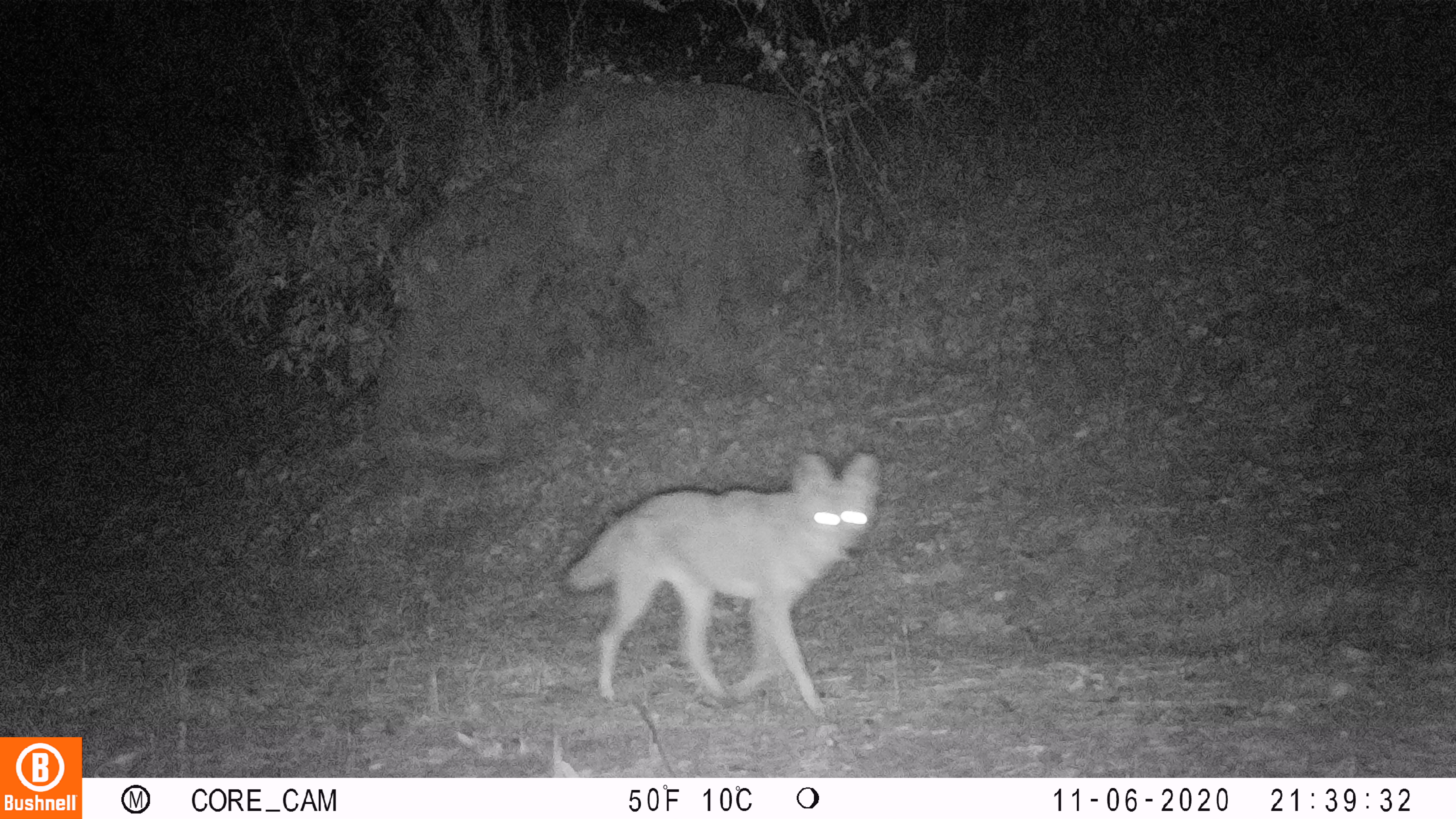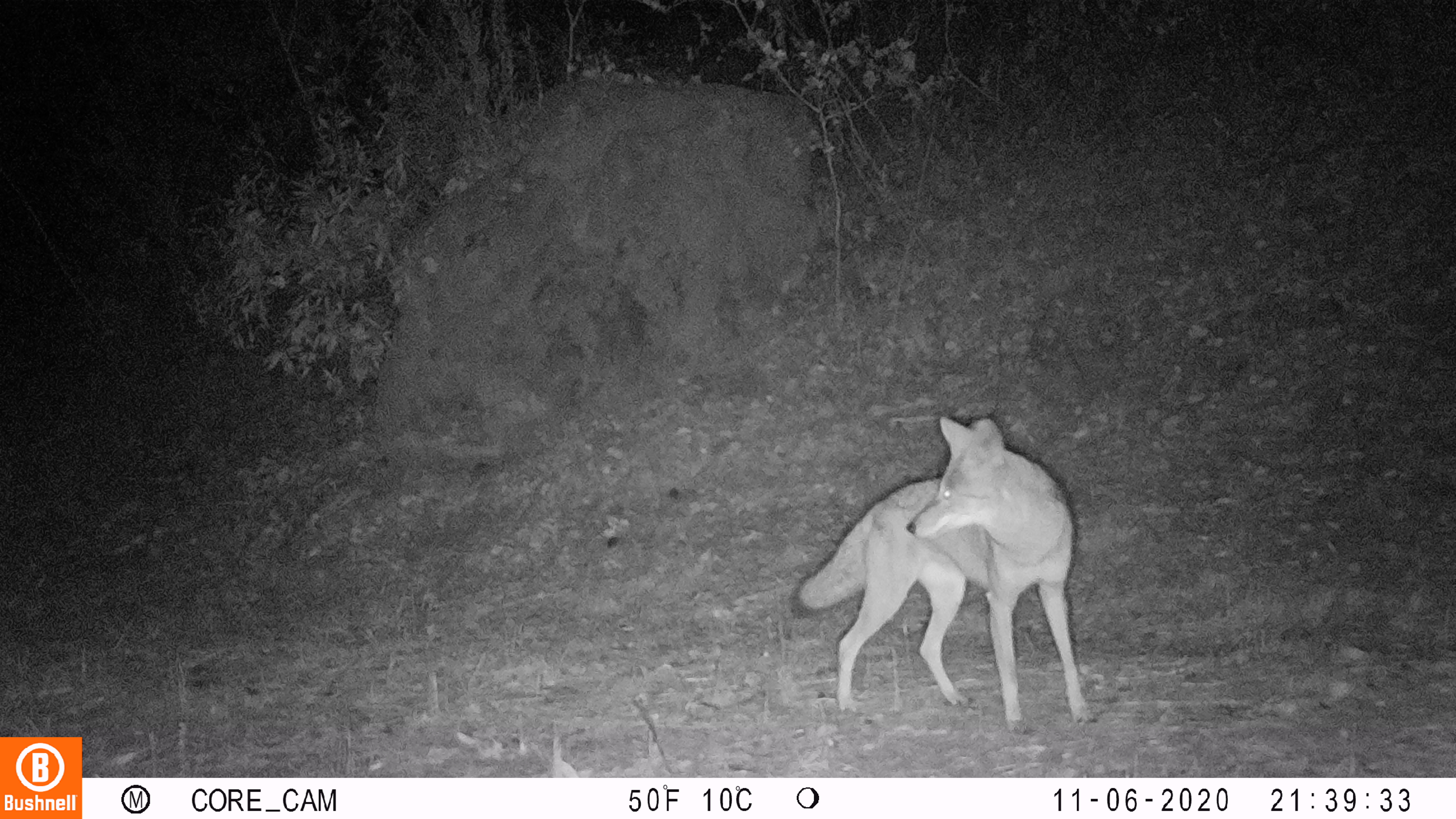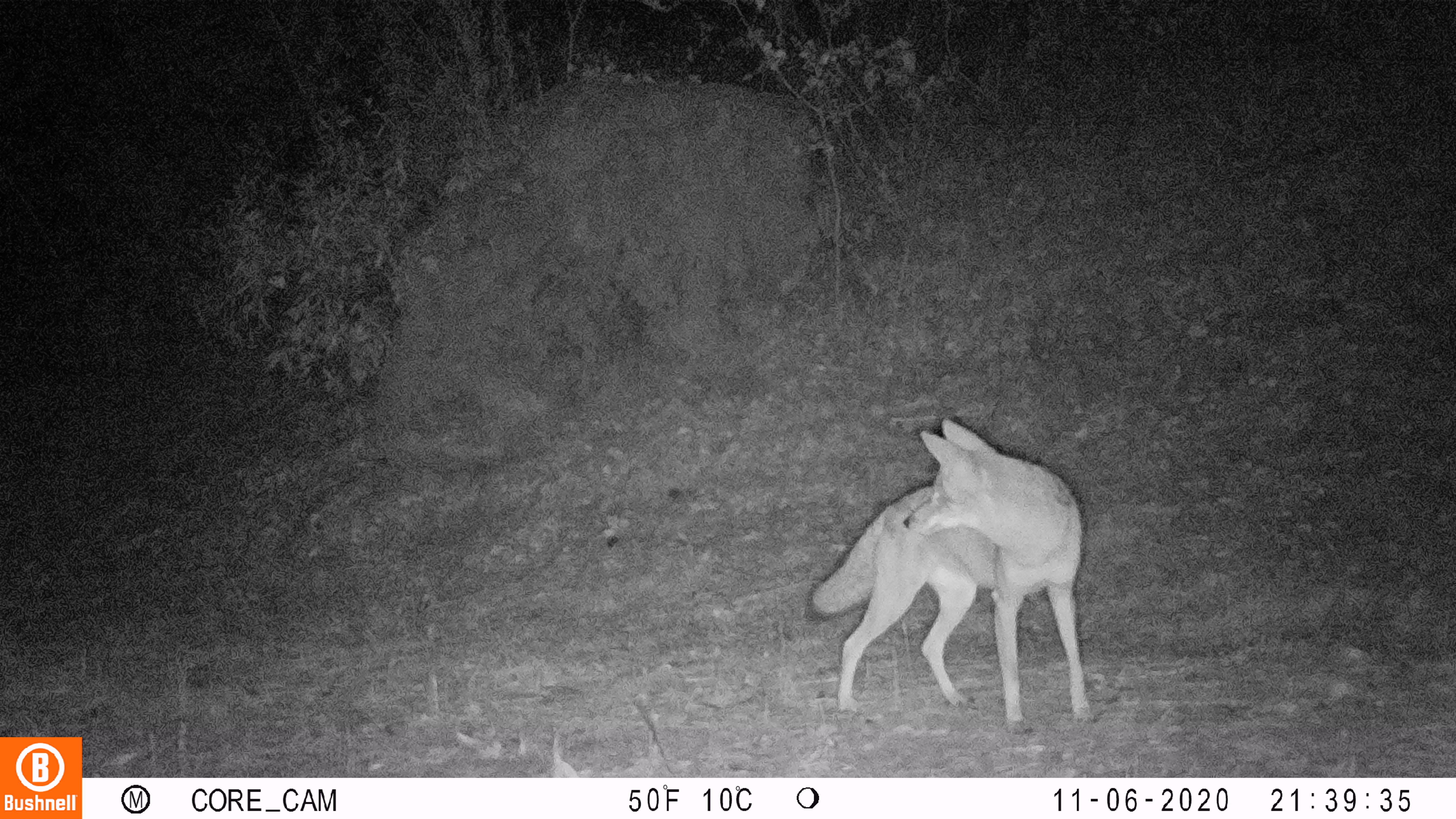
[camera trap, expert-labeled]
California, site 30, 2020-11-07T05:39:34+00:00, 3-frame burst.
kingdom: Animalia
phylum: Chordata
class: Mammalia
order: Carnivora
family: Canidae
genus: Canis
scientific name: Canis latrans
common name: coyote